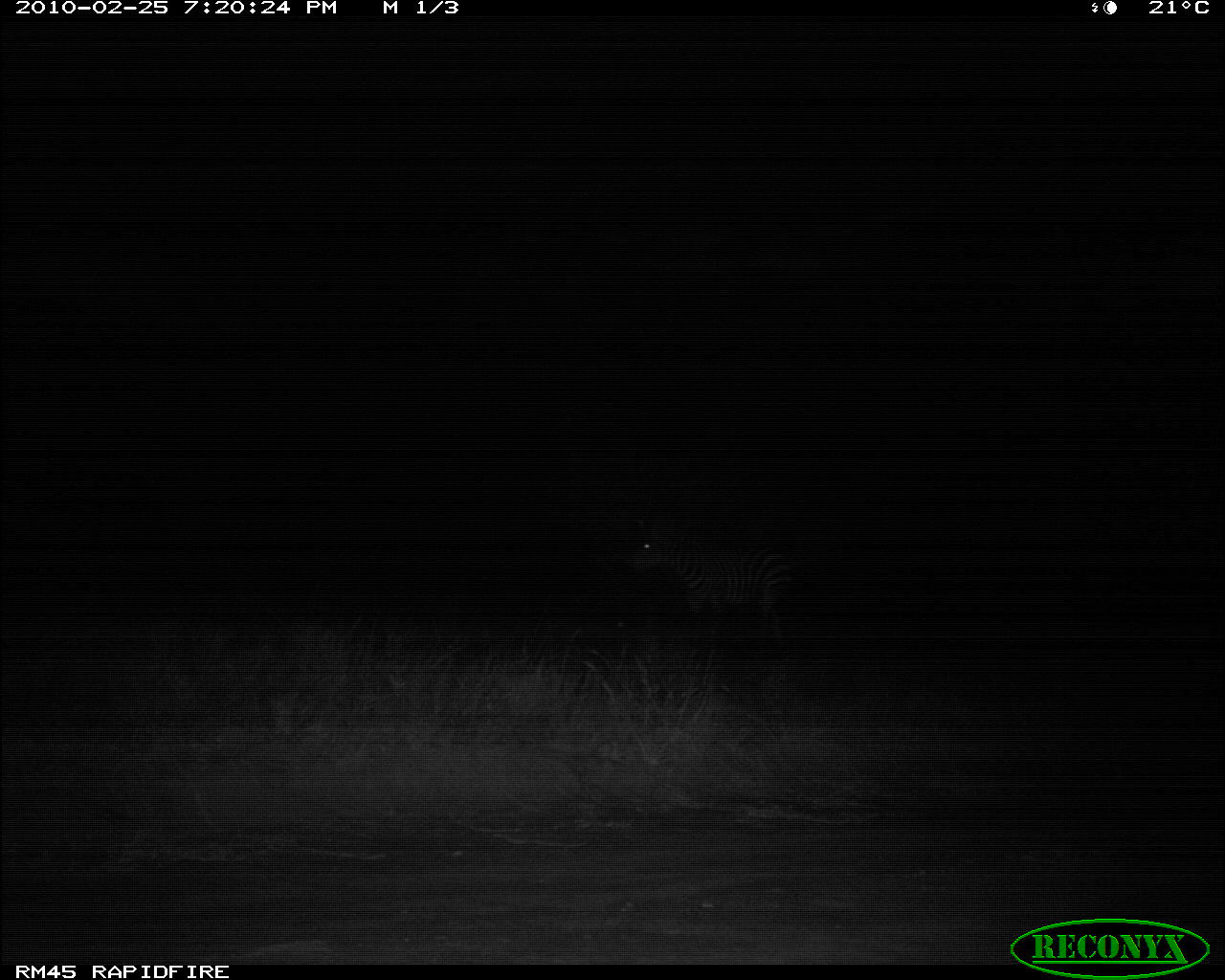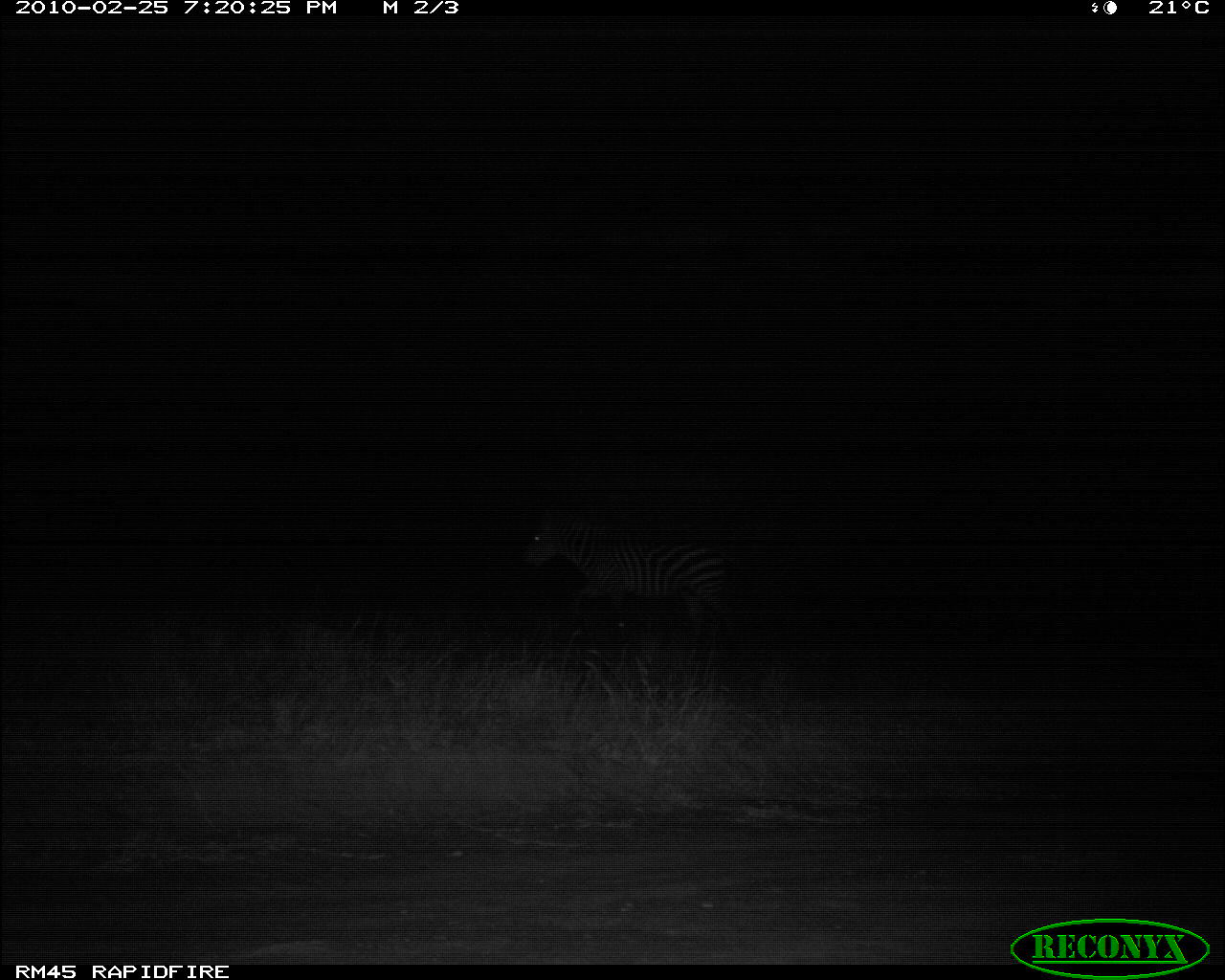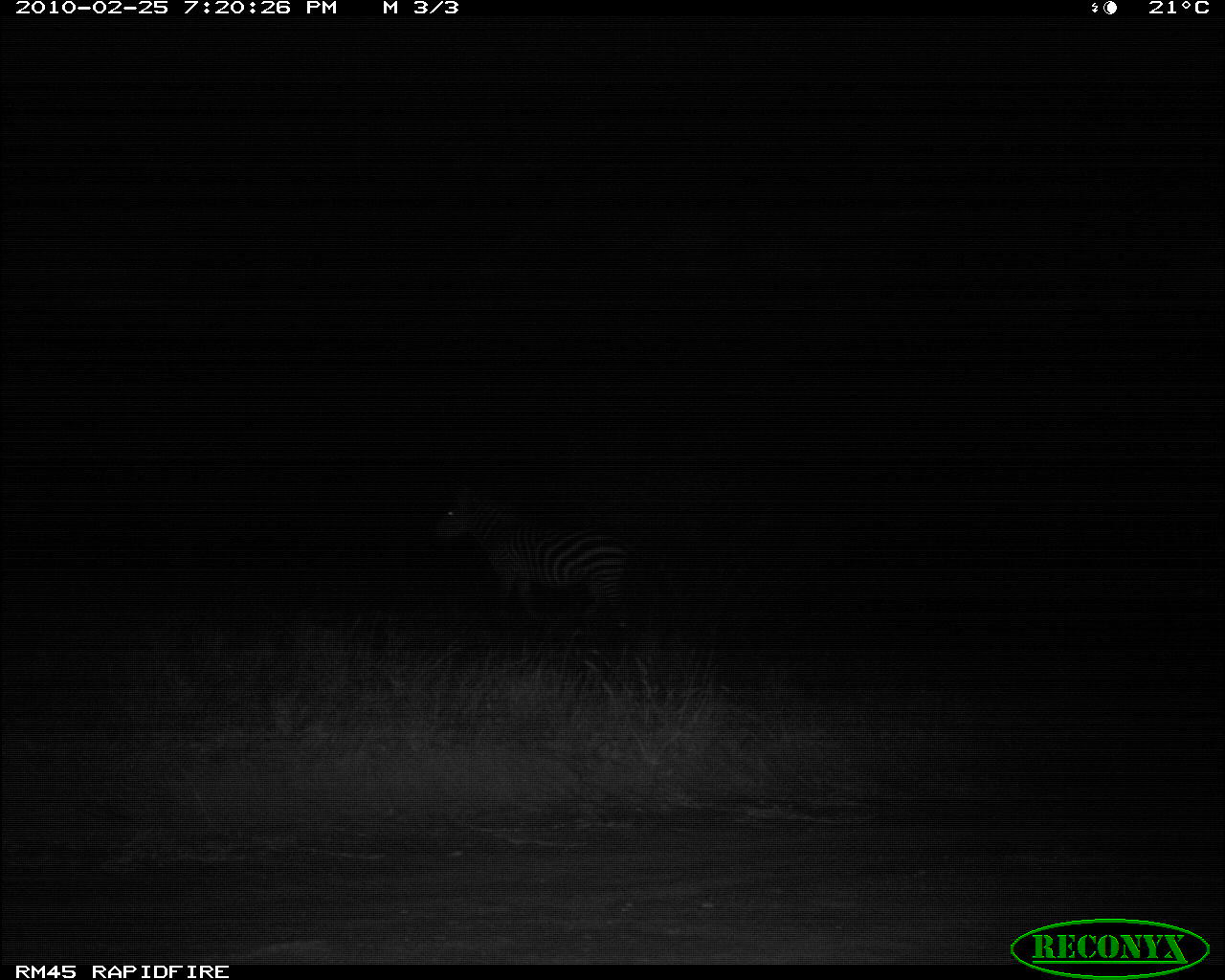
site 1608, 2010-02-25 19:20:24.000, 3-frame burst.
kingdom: Animalia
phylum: Chordata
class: Mammalia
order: Perissodactyla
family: Equidae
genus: Equus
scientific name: Equus quagga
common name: plains zebra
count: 1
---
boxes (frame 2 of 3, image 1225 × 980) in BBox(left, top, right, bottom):
equus quagga: BBox(519, 508, 741, 655)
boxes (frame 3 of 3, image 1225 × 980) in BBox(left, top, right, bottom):
equus quagga: BBox(423, 480, 645, 628)